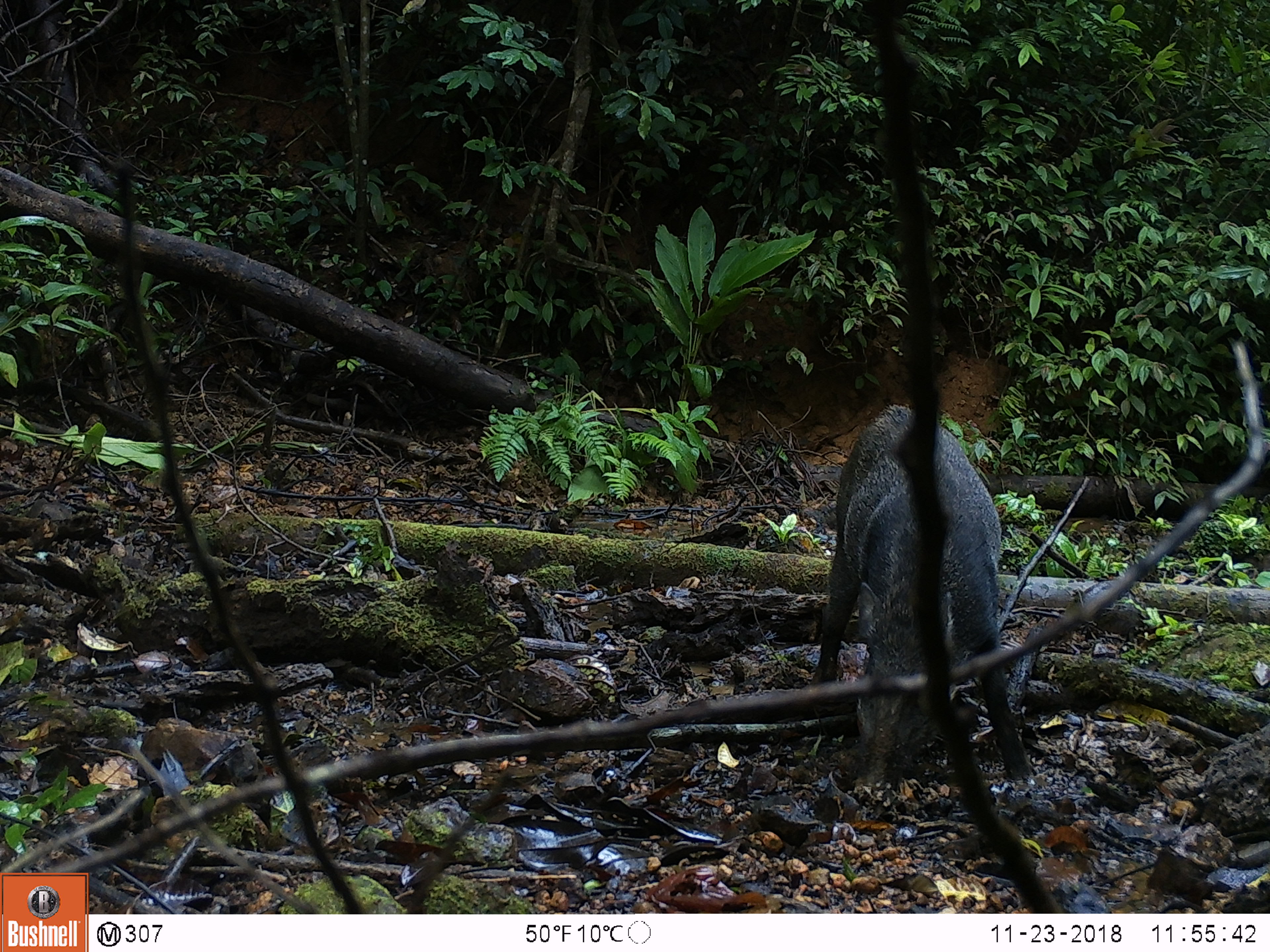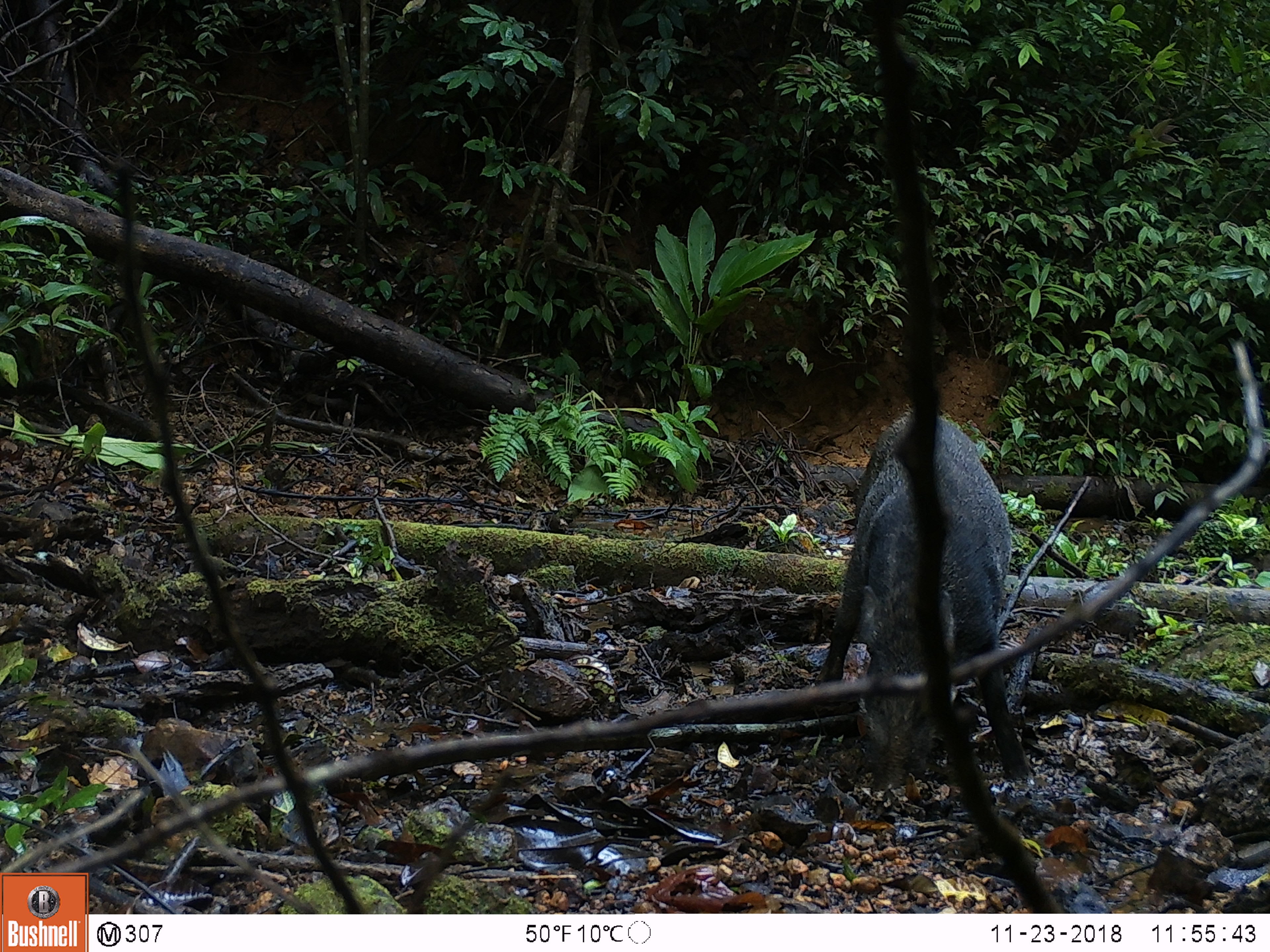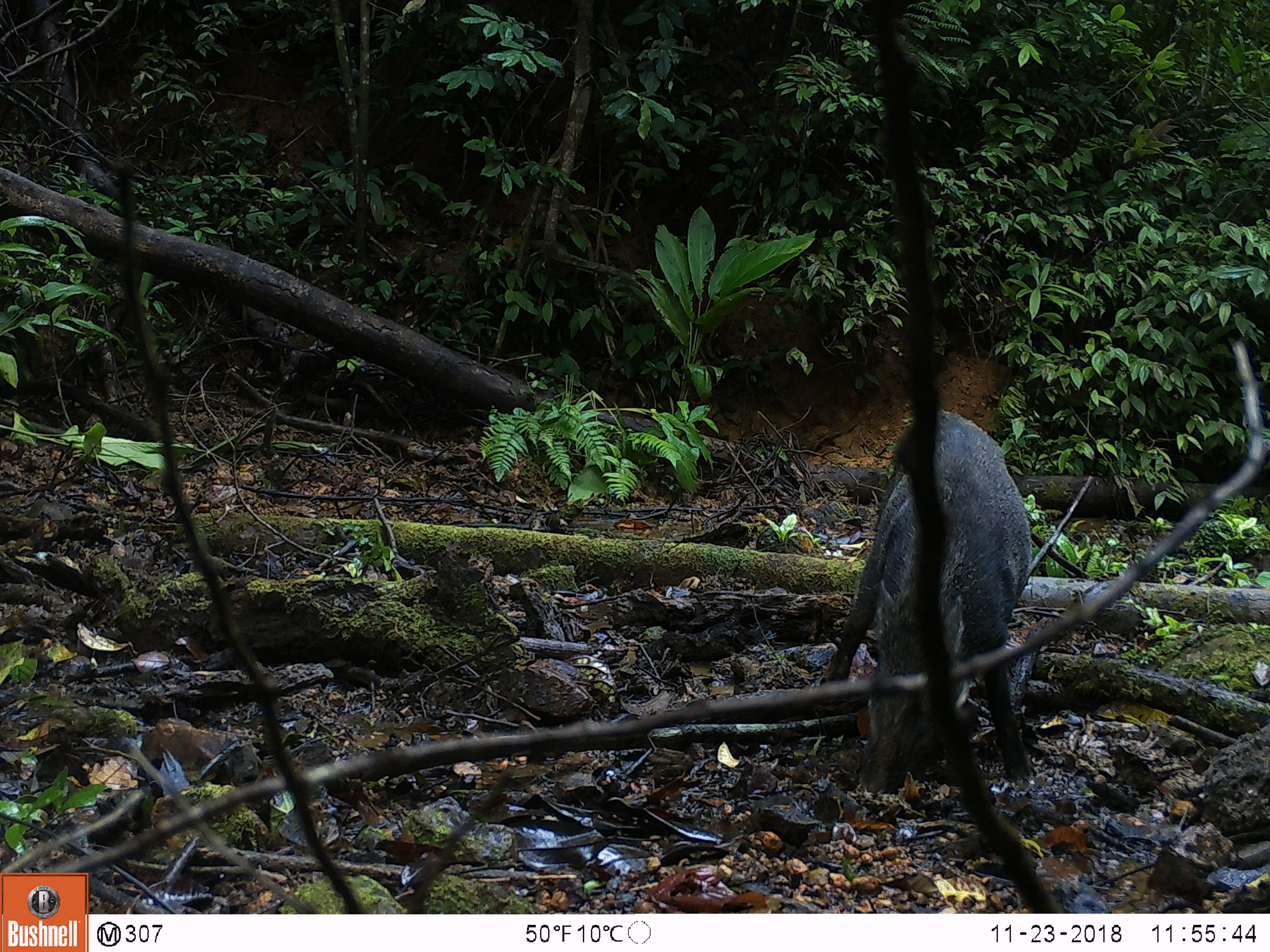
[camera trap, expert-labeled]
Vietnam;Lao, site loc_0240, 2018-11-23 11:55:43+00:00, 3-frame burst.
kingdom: Animalia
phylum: Chordata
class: Mammalia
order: Artiodactyla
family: Suidae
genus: Sus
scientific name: Sus scrofa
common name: eurasian wild pig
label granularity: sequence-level